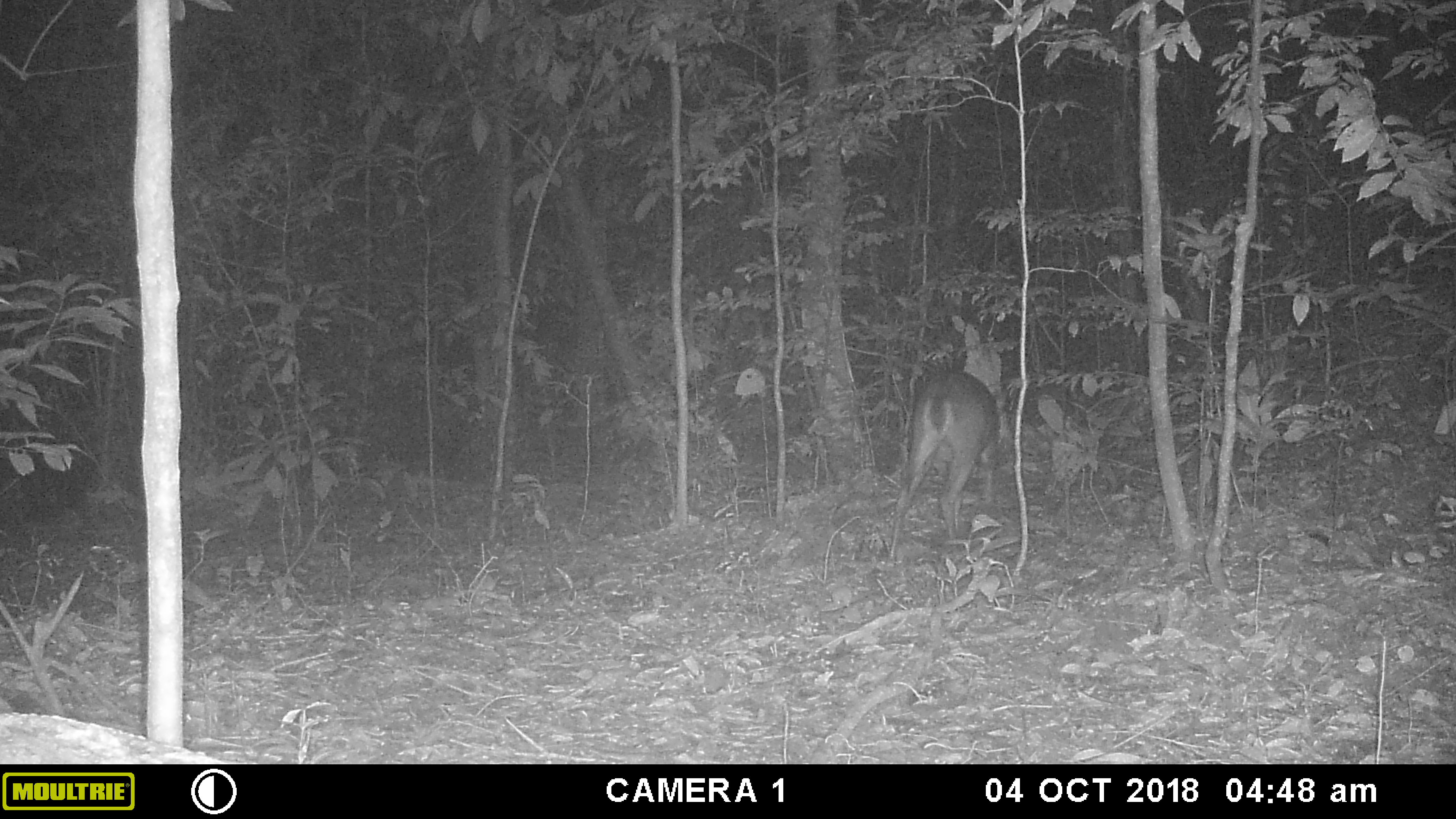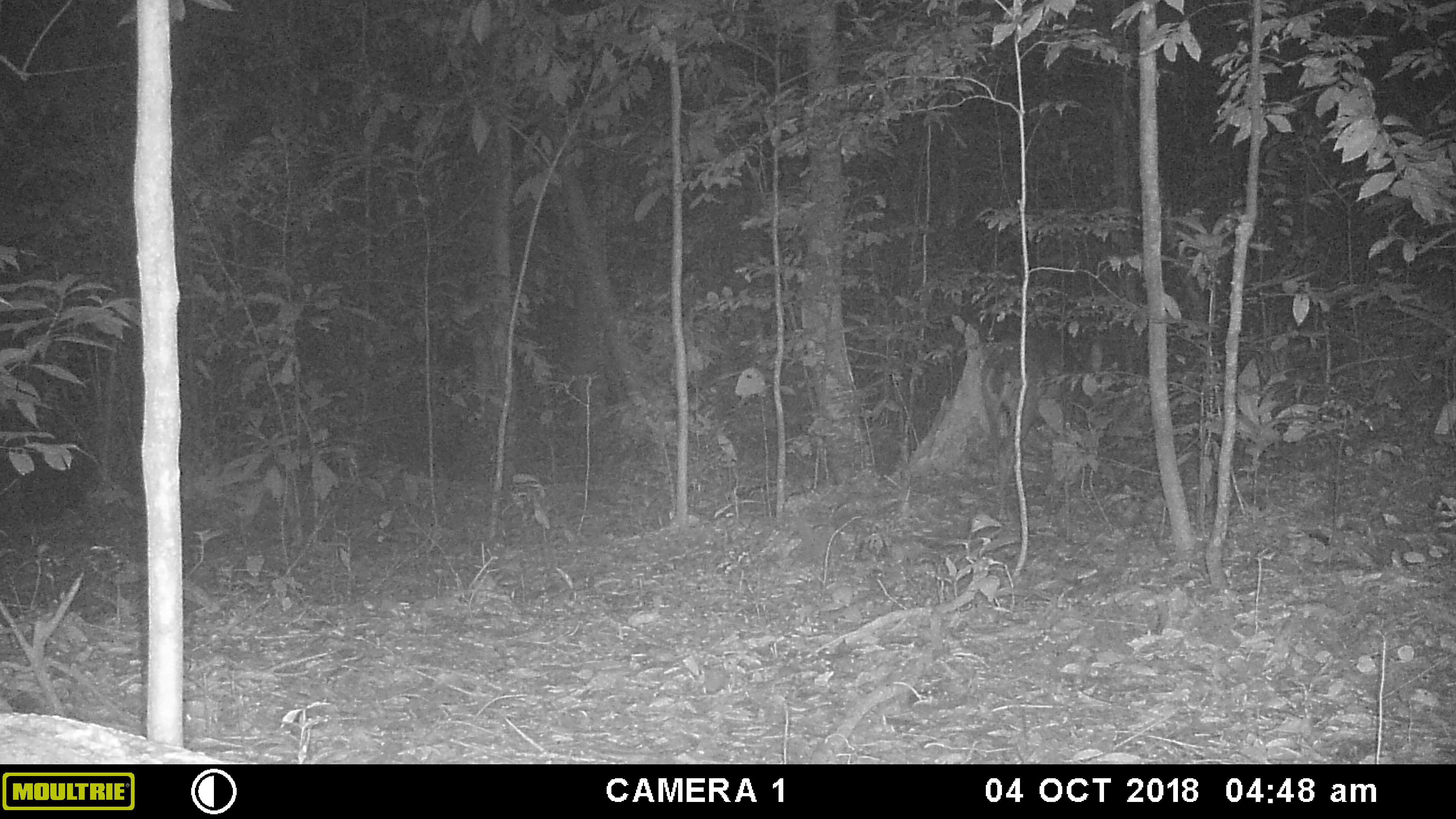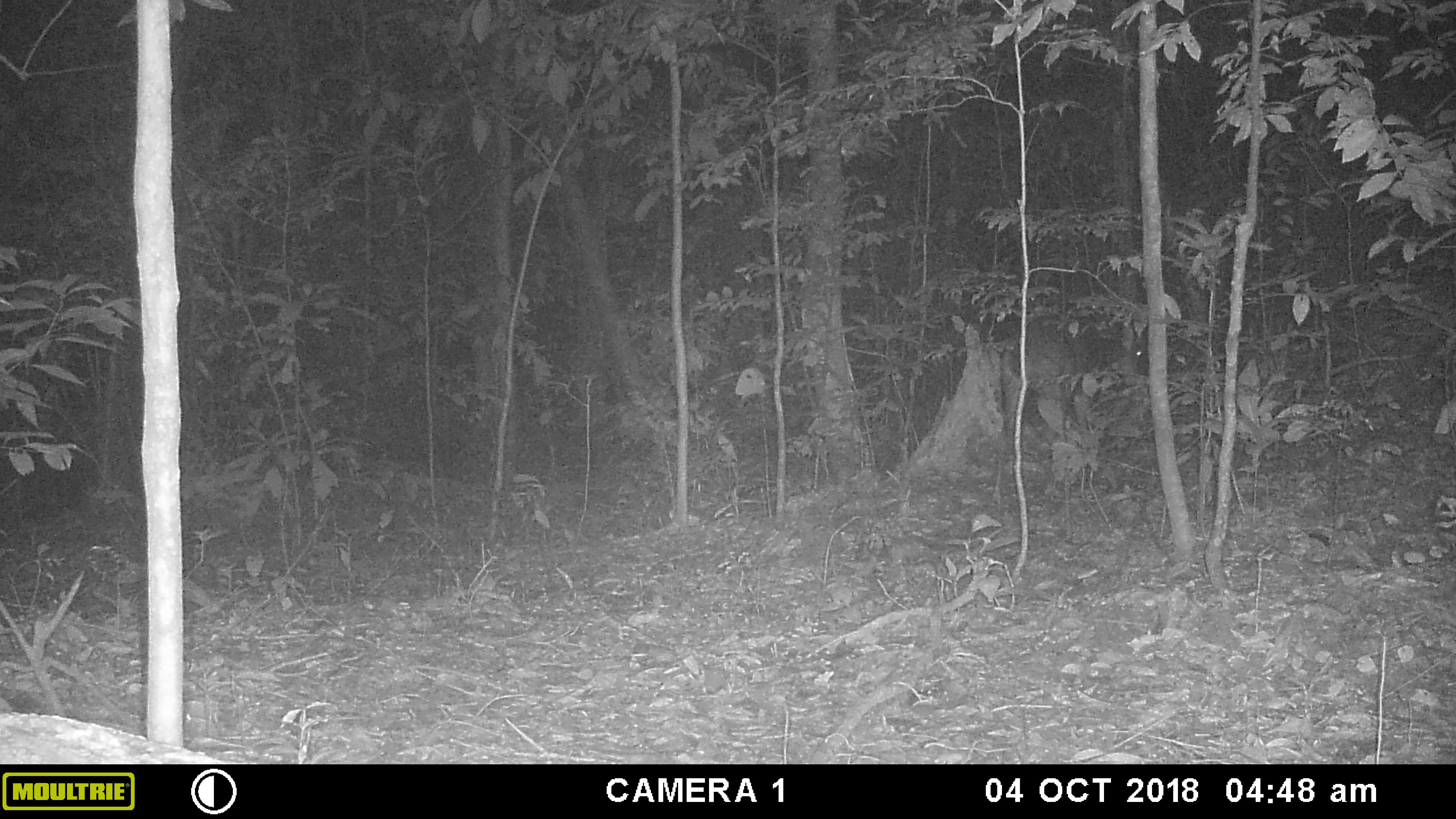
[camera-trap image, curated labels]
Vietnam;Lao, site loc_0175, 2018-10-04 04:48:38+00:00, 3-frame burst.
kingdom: Animalia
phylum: Chordata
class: Mammalia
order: Artiodactyla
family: Cervidae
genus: Muntiacus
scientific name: Muntiacus vuquangensis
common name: large-antlered muntjac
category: large antlered muntjac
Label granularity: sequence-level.